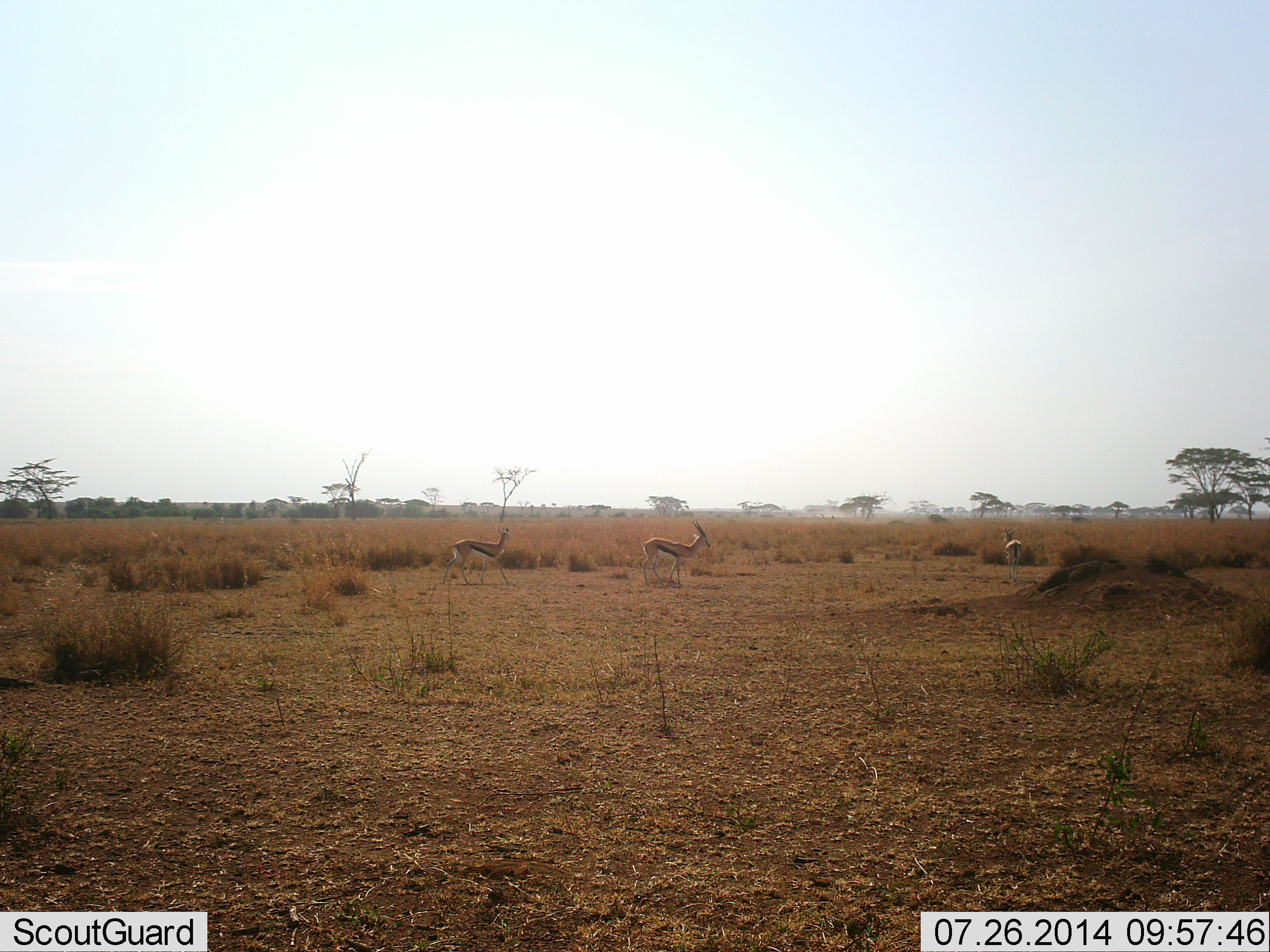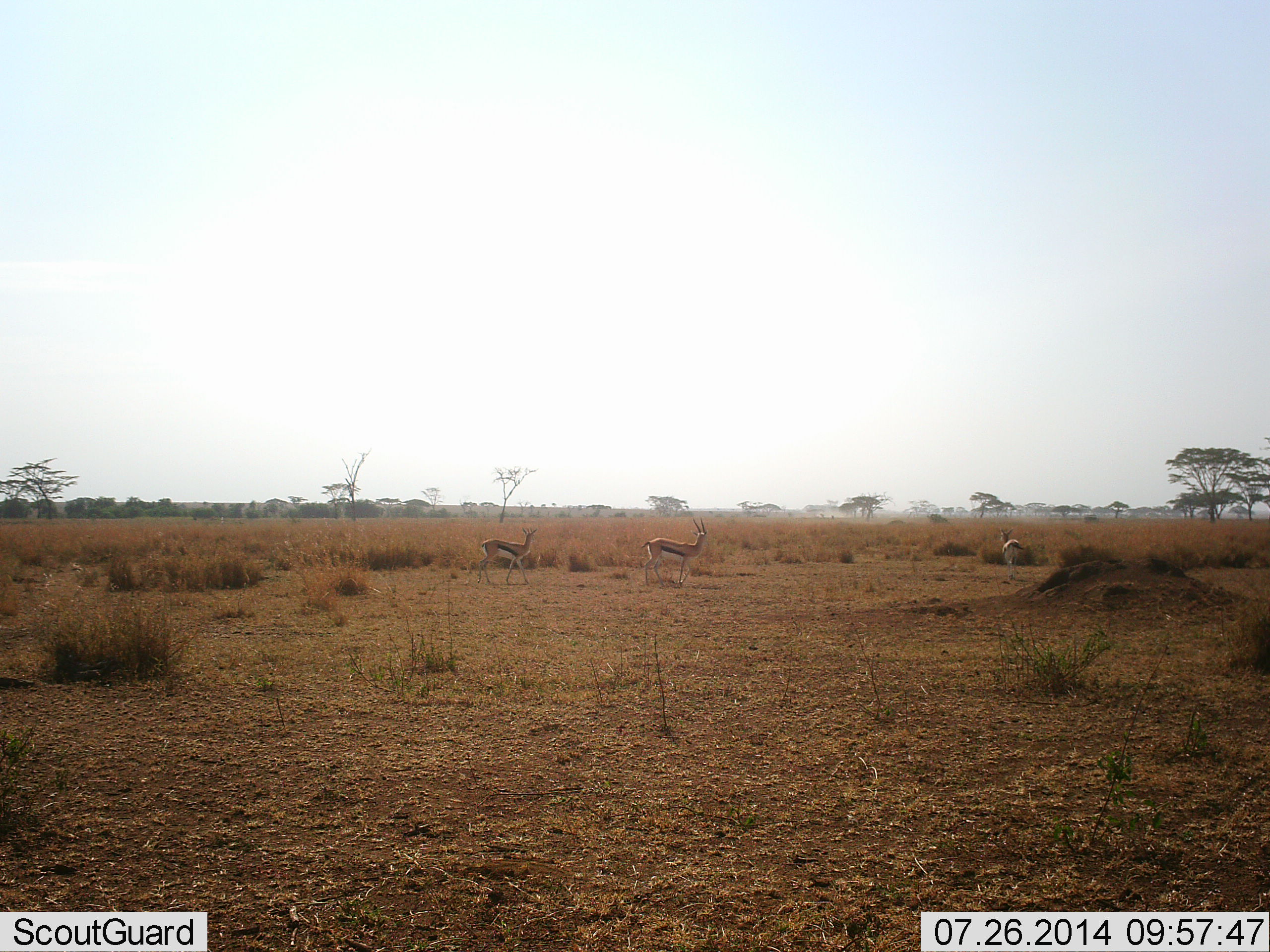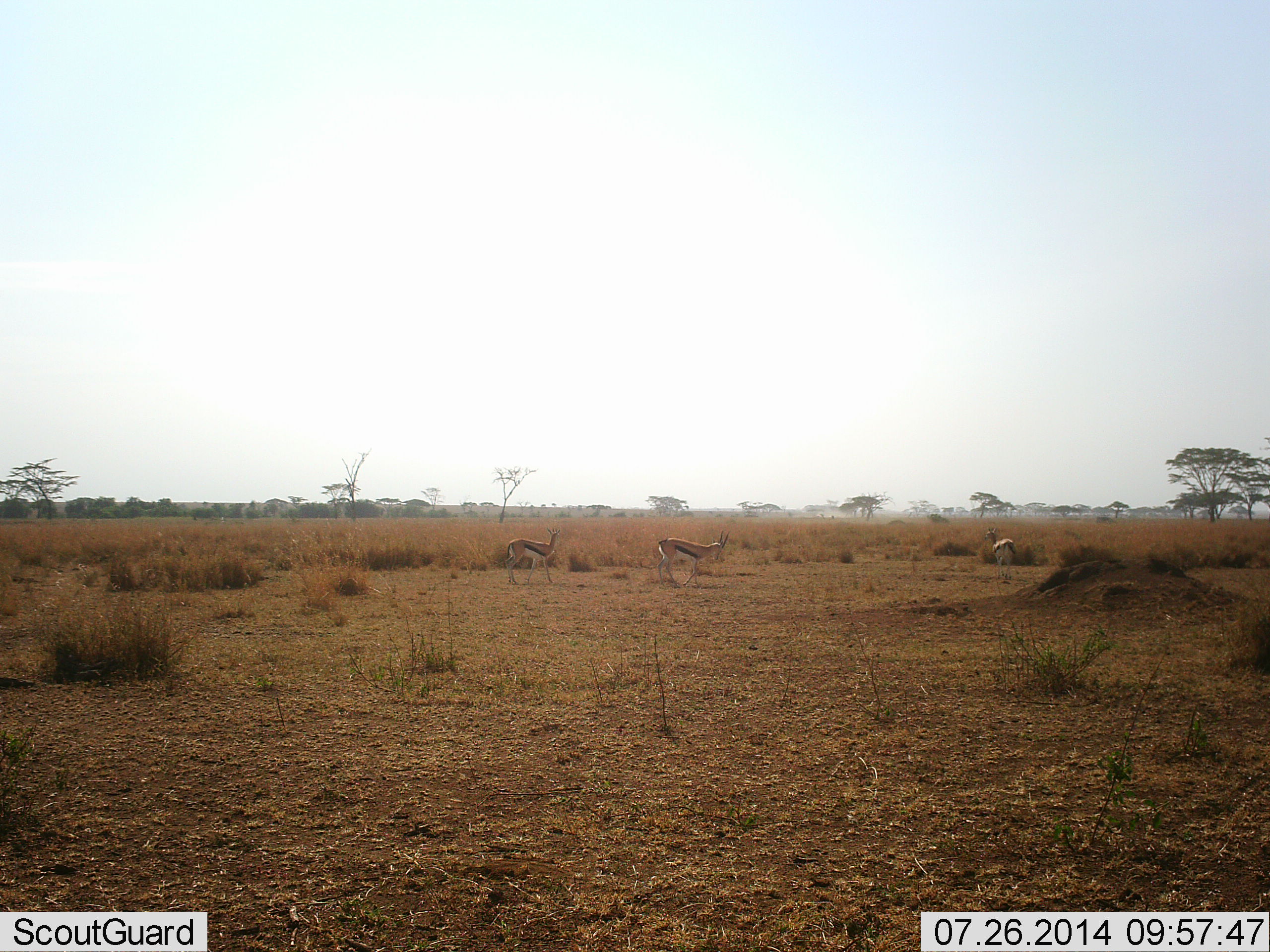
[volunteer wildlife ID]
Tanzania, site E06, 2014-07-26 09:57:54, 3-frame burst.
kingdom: Animalia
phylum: Chordata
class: Mammalia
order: Artiodactyla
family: Bovidae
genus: Eudorcas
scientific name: Eudorcas thomsonii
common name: thomson's gazelle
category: gazellethomsons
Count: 3.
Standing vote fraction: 58%.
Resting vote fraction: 0%.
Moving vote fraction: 67%.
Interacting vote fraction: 0%.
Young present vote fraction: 0%.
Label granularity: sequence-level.